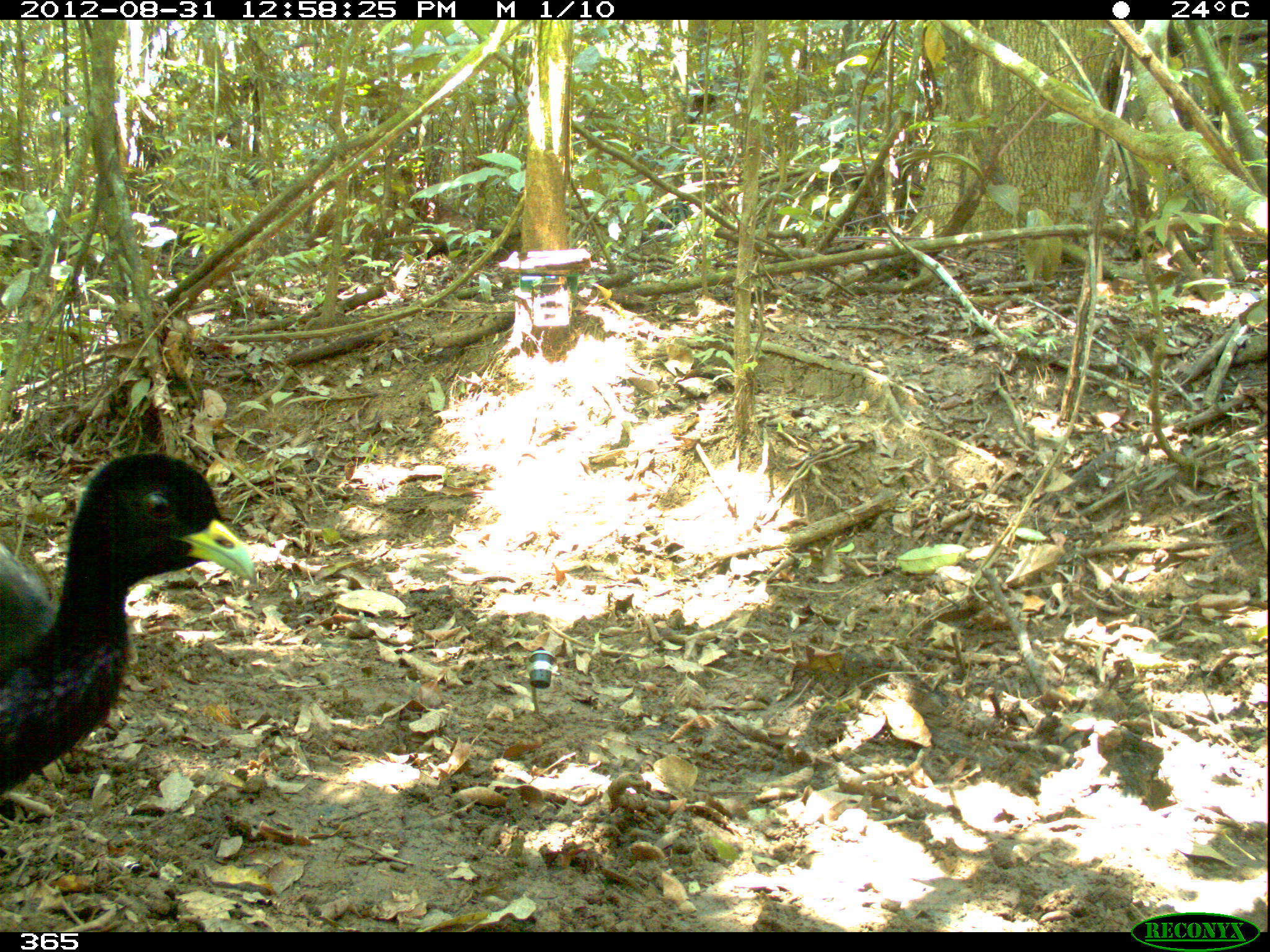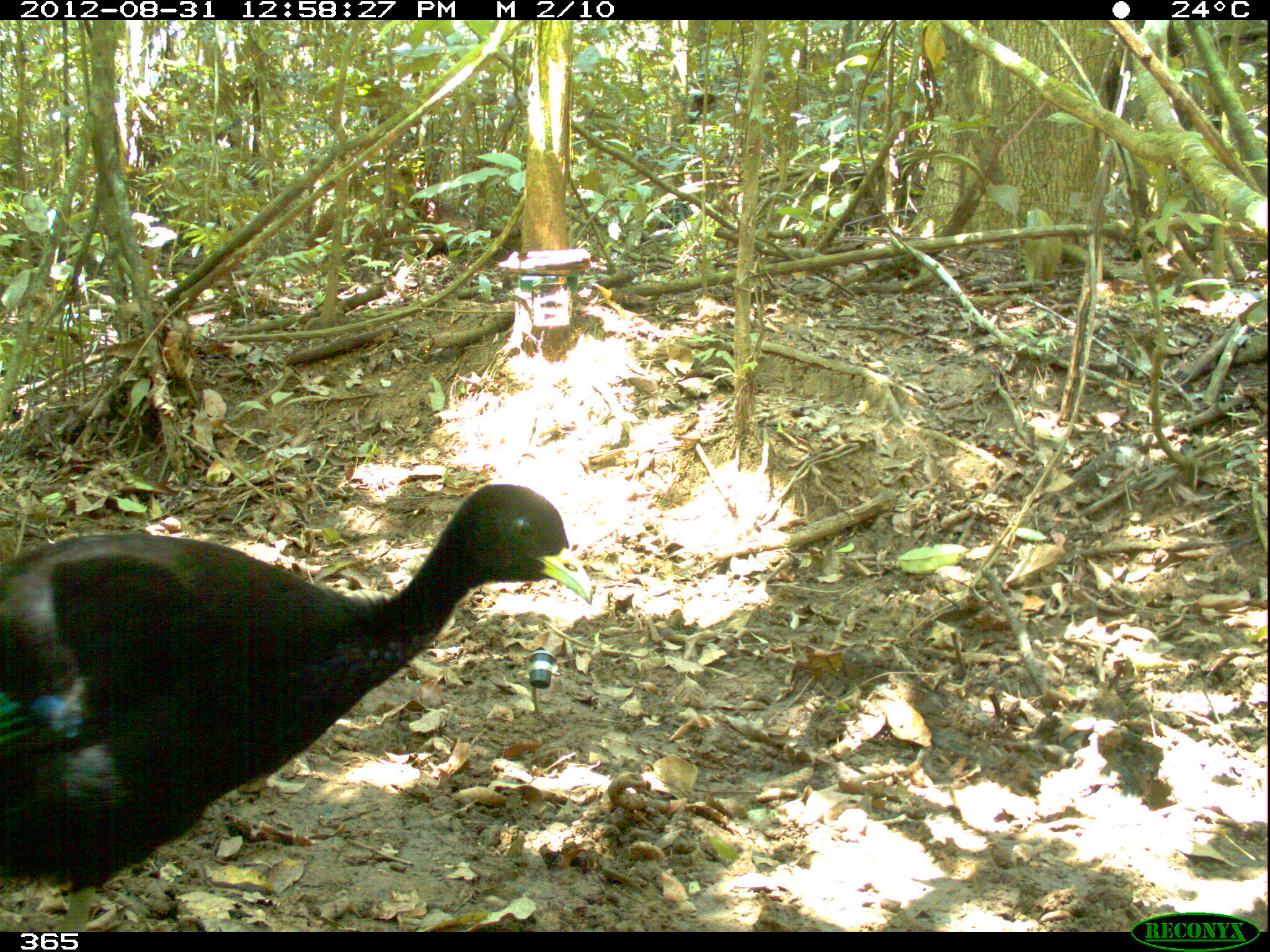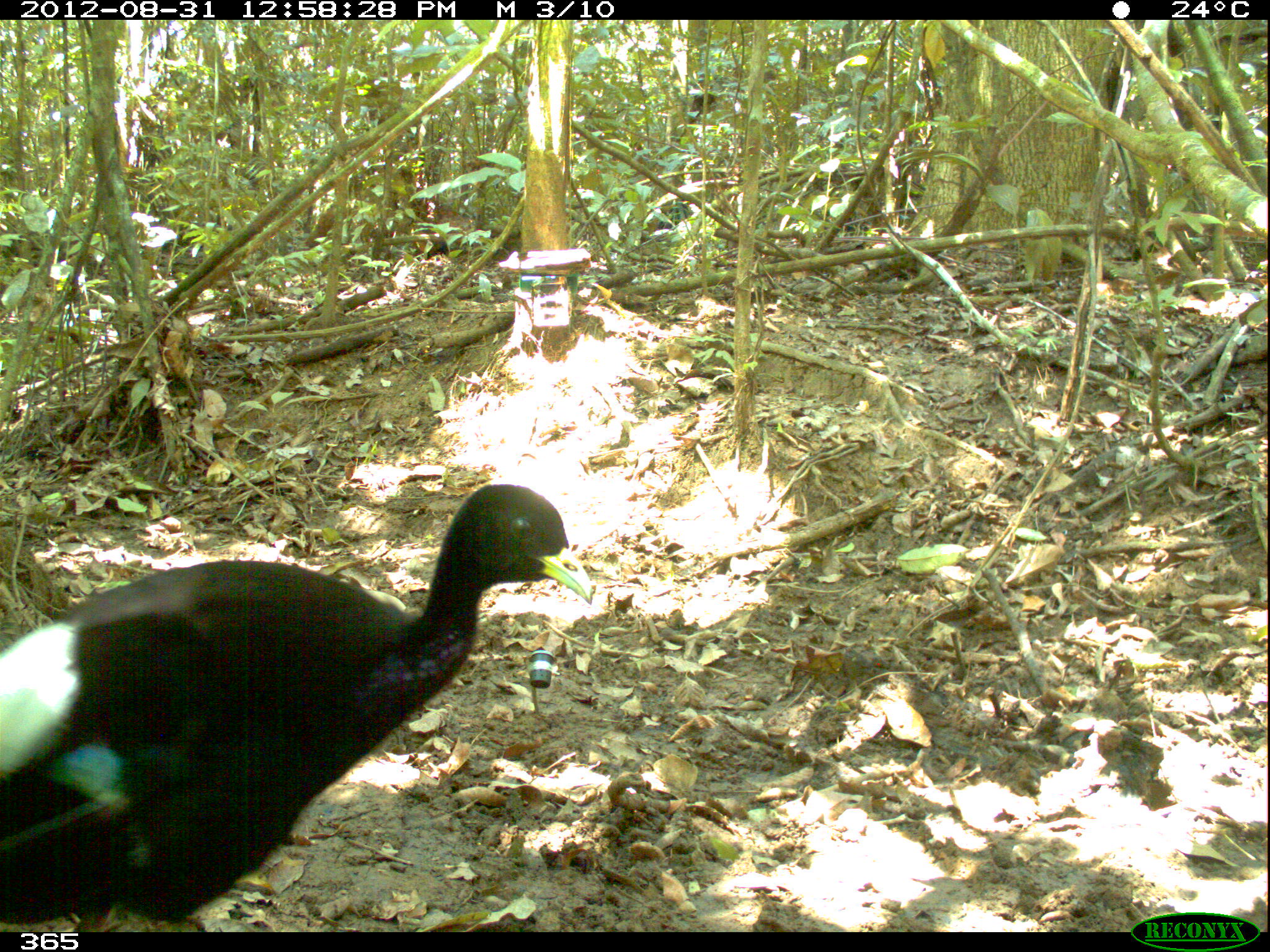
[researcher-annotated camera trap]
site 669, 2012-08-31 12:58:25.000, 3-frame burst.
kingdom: Animalia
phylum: Chordata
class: Aves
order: Gruiformes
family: Psophiidae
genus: Psophia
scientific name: Psophia leucoptera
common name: pale-winged trumpeter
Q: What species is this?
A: Psophia leucoptera (pale-winged trumpeter).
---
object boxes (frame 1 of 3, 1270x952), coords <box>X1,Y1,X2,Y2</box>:
psophia leucoptera: <box>0,446,254,794</box>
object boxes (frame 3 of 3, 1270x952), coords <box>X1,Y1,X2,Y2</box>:
psophia leucoptera: <box>0,482,593,925</box>